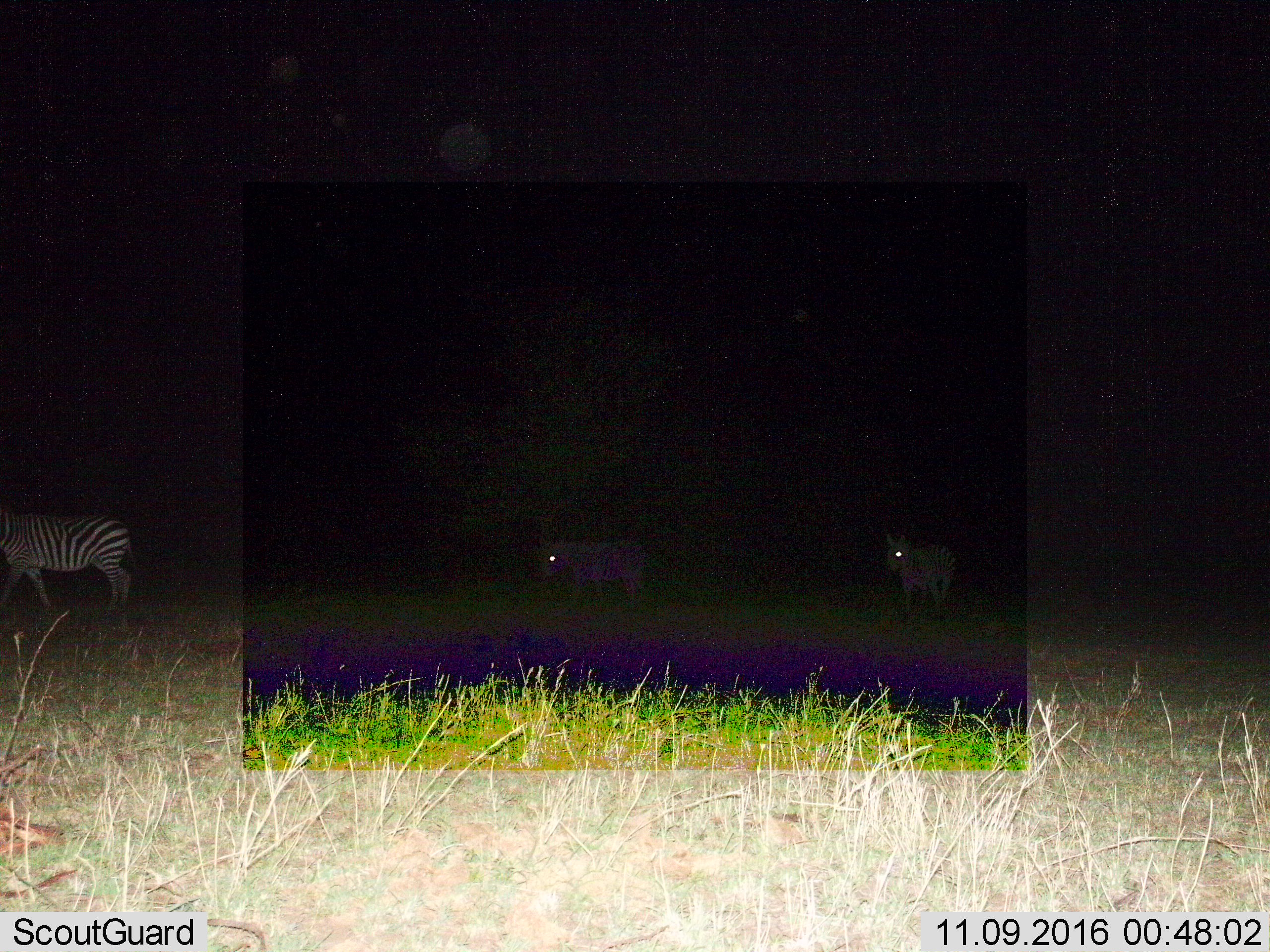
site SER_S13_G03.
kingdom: Animalia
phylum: Chordata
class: Mammalia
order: Perissodactyla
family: Equidae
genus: Equus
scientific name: Equus quagga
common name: plains zebra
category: zebraplains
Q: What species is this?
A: Zebraplains (plains zebra) (Equus quagga).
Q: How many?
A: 3.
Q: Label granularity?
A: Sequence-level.